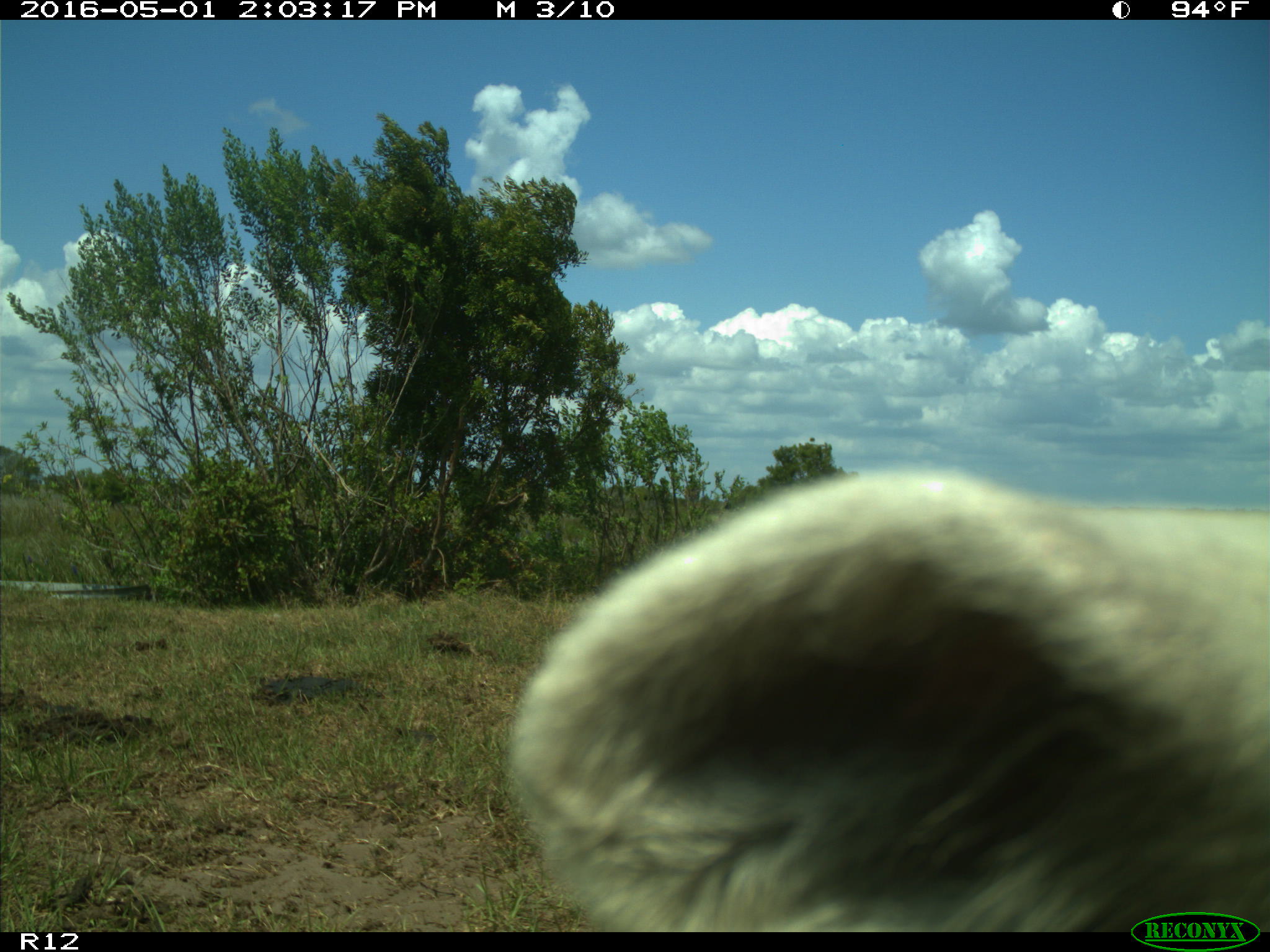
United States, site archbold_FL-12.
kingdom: Animalia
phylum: Chordata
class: Mammalia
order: Artiodactyla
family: Bovidae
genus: Bos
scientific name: Bos taurus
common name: domestic cow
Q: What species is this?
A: Bos taurus (domestic cow).